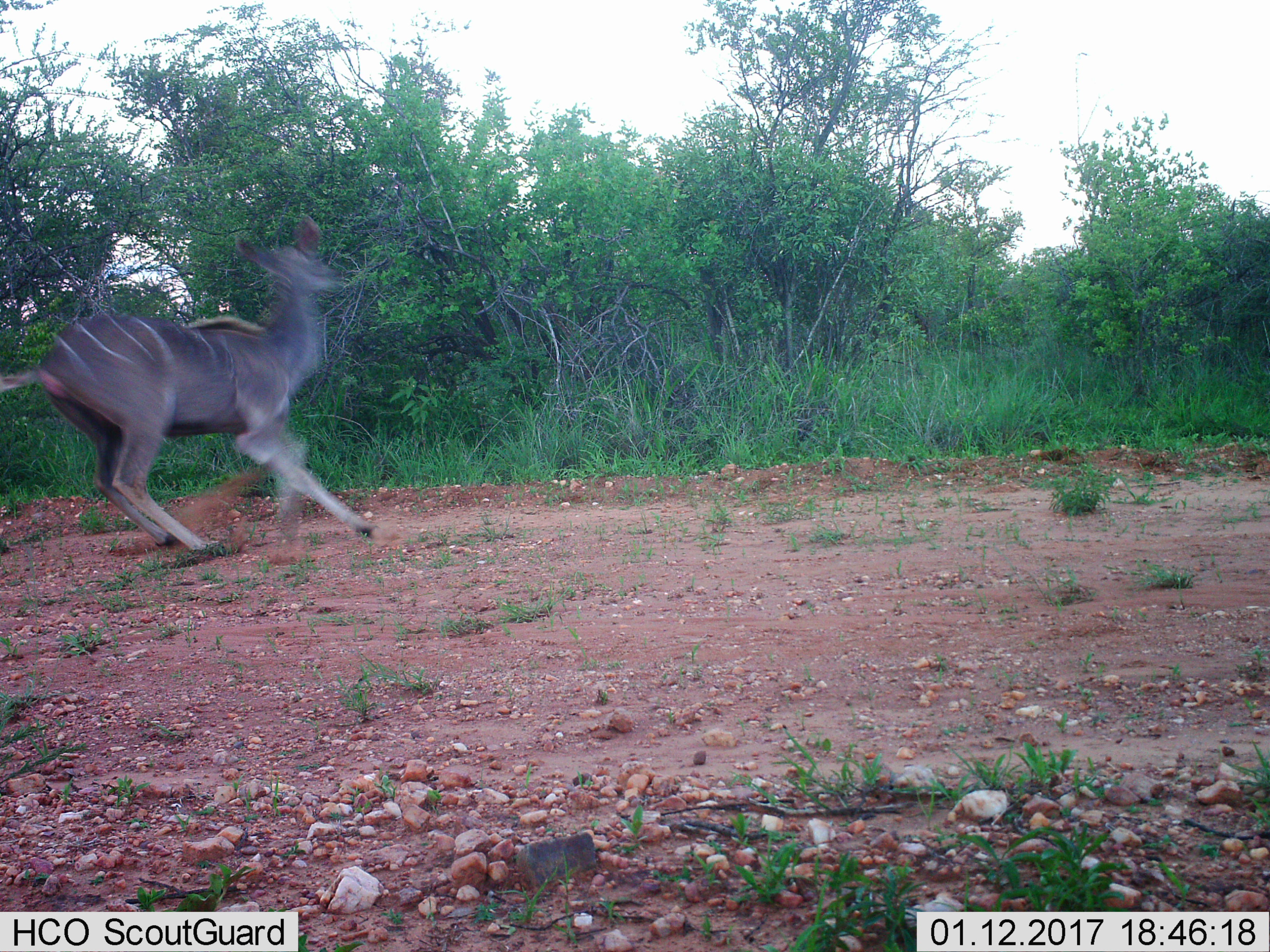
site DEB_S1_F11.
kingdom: Animalia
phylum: Chordata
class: Mammalia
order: Artiodactyla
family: Bovidae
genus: Tragelaphus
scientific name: Tragelaphus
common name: kudu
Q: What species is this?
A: Kudu (Tragelaphus).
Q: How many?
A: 1.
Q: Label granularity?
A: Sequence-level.